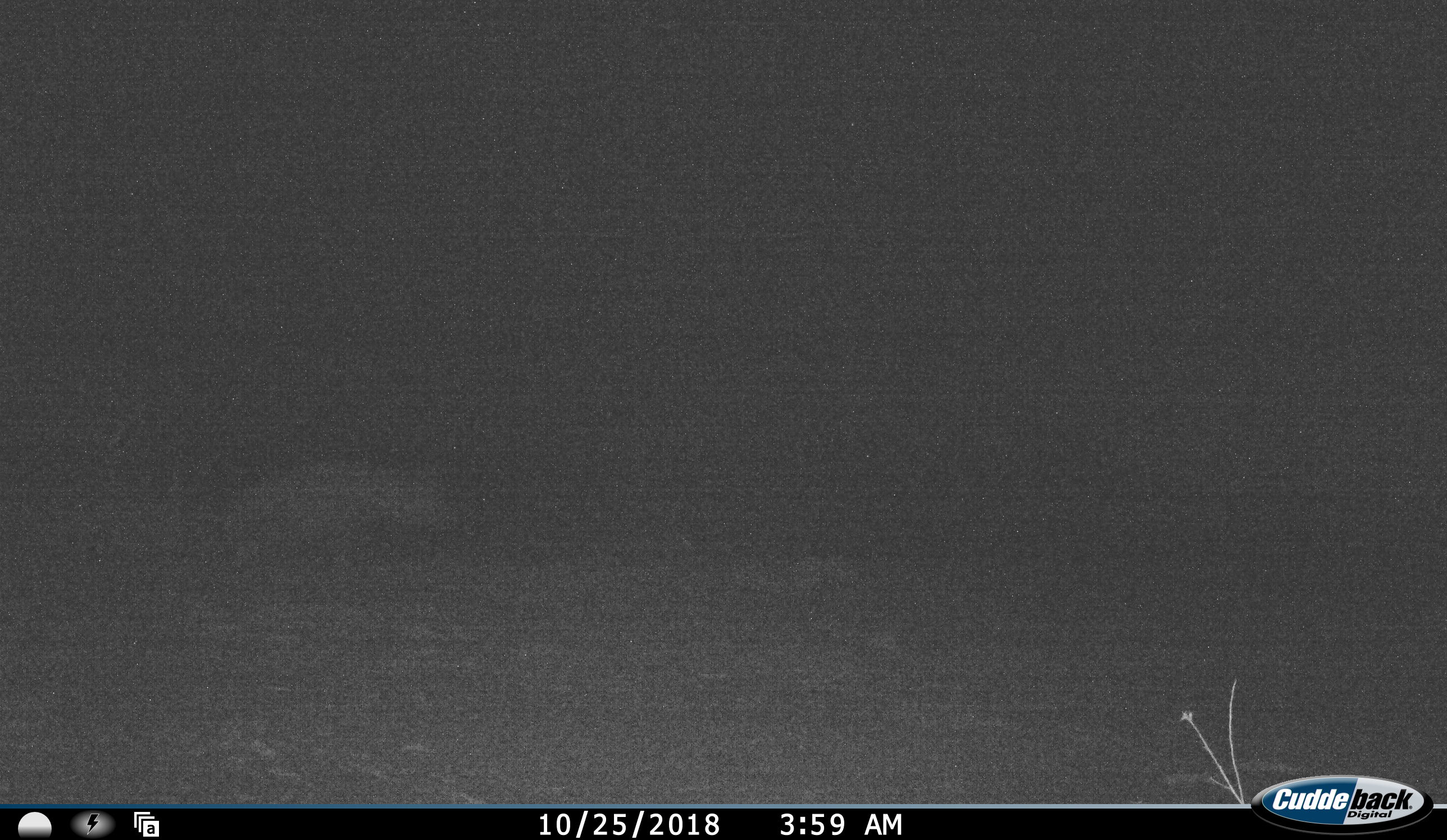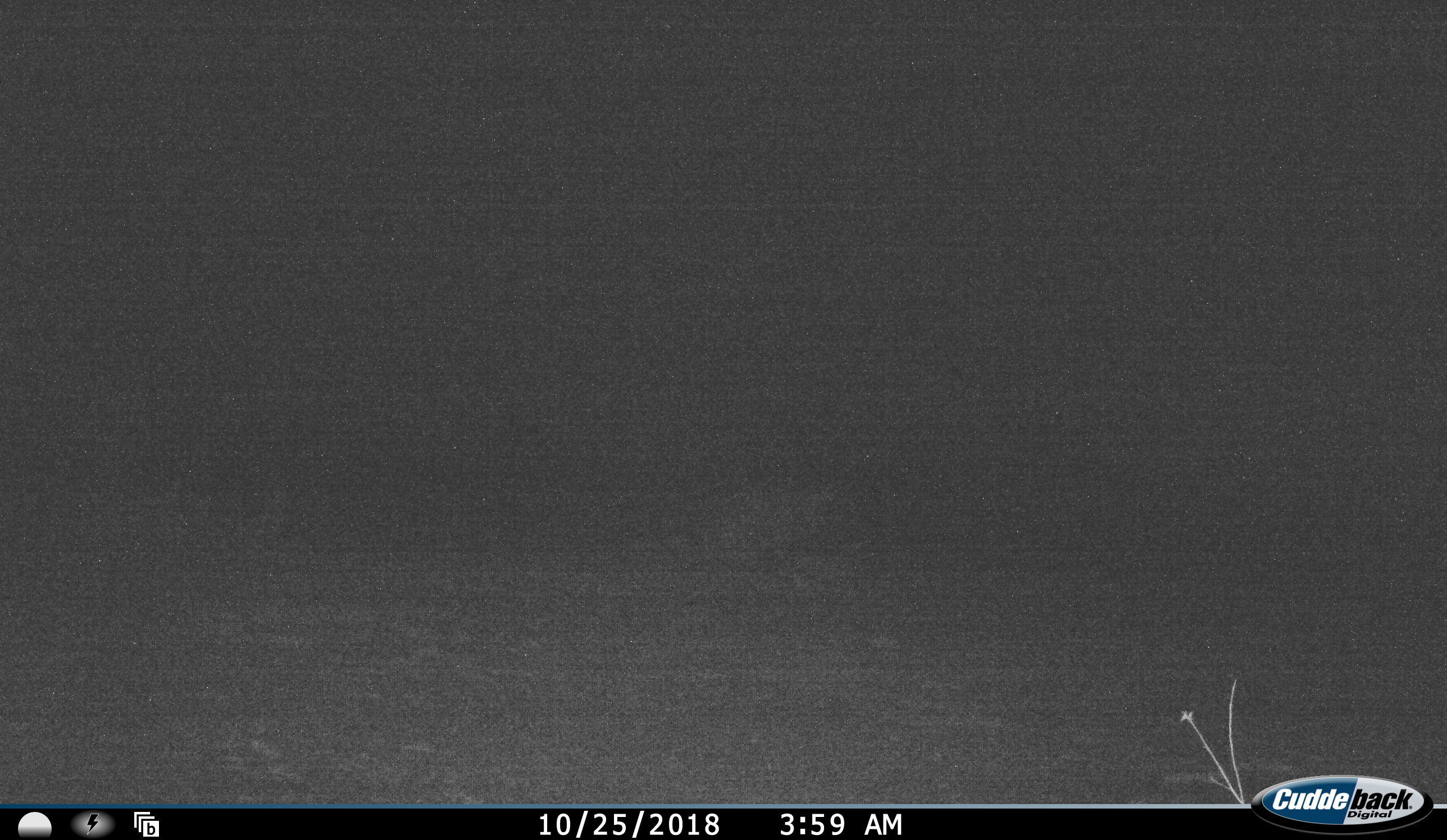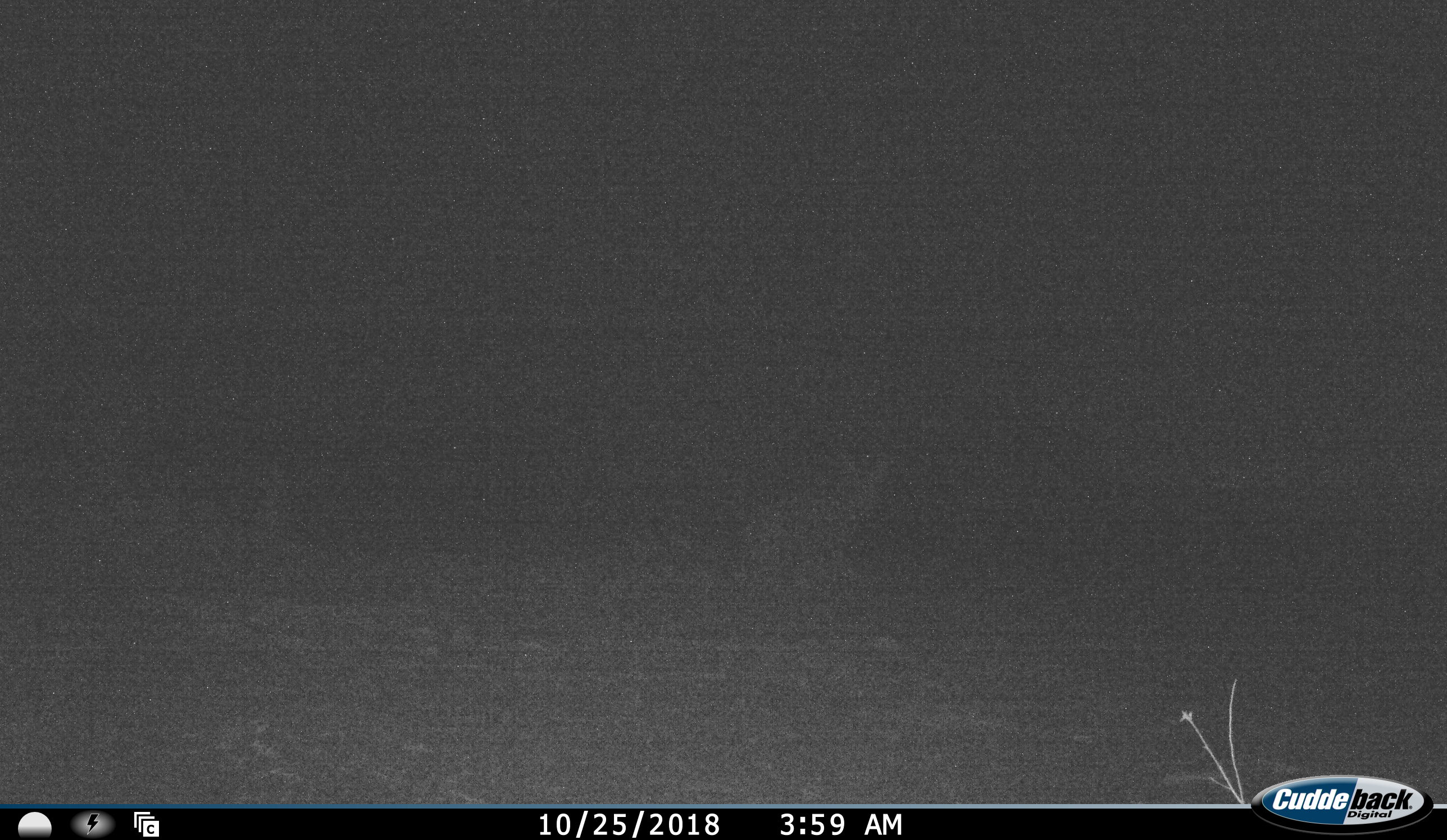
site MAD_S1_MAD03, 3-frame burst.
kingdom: Animalia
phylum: Chordata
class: Mammalia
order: Carnivora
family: Herpestidae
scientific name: Herpestidae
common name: mongoose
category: mongooseunknown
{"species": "mongooseunknown (mongoose) (Herpestidae)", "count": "1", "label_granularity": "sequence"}